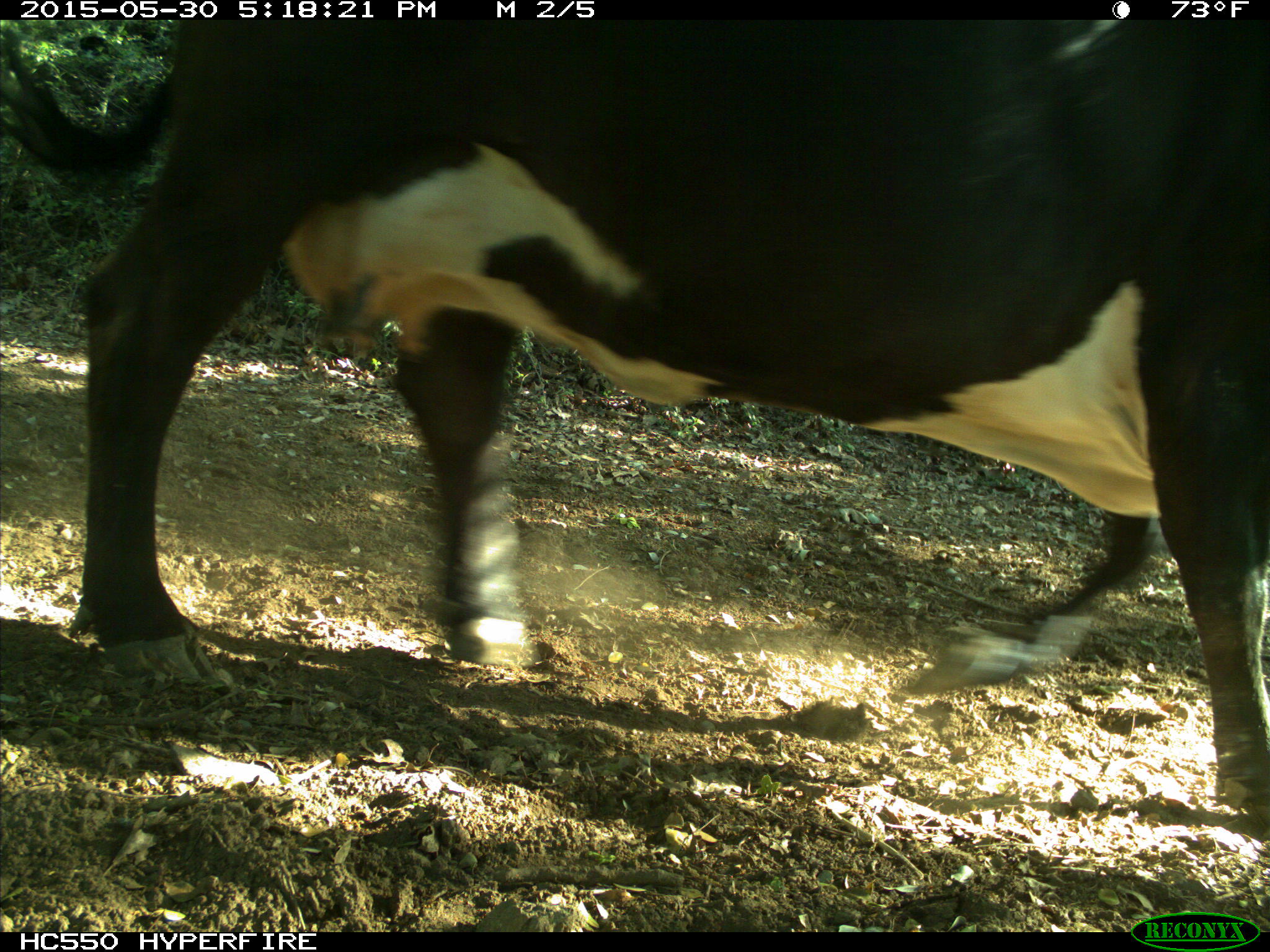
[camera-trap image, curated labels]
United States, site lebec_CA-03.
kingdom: Animalia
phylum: Chordata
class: Mammalia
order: Artiodactyla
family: Bovidae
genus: Bos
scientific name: Bos taurus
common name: domestic cow